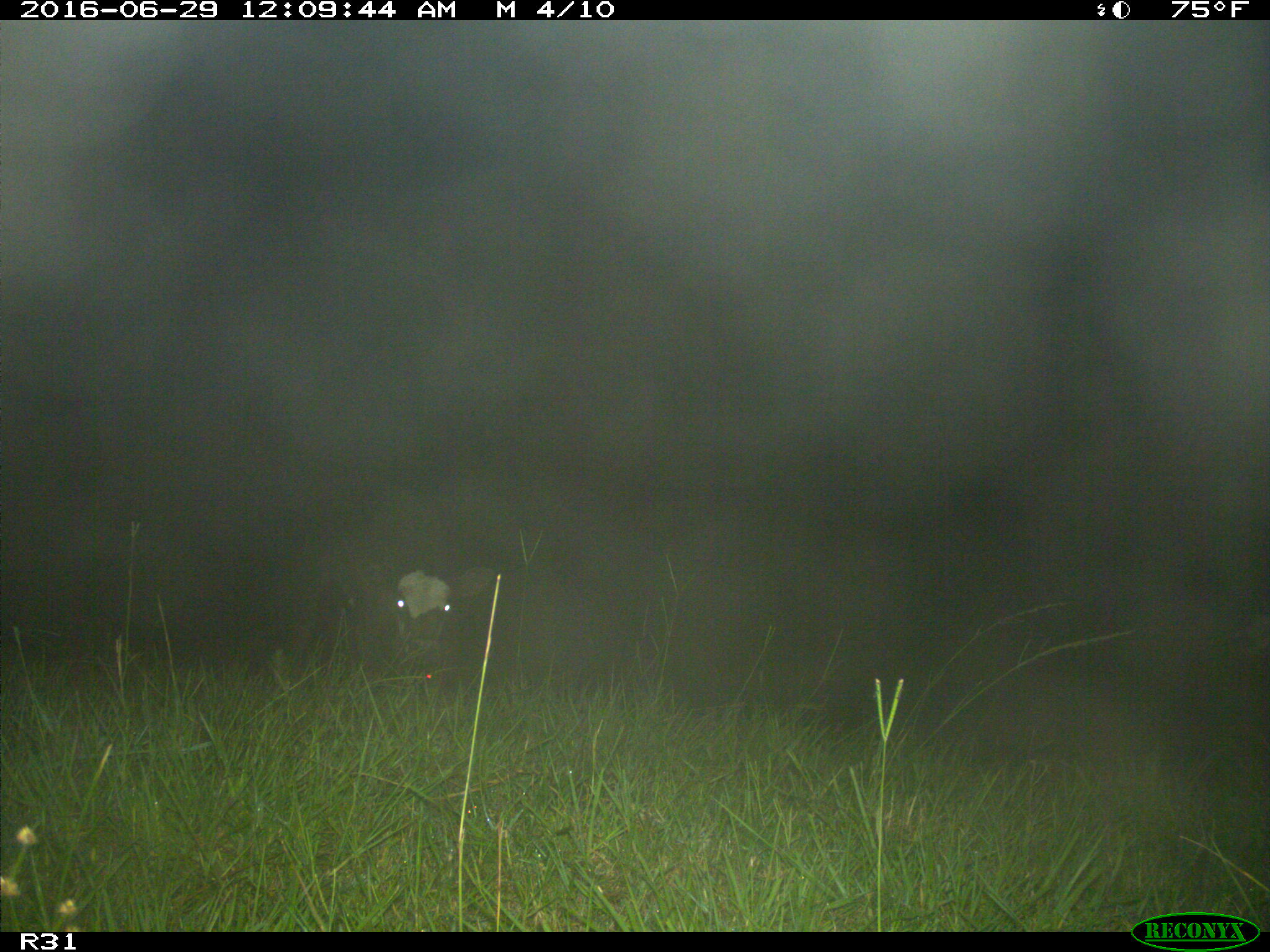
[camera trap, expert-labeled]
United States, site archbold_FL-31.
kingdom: Animalia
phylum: Chordata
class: Mammalia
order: Artiodactyla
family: Bovidae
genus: Bos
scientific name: Bos taurus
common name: domestic cow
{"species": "Bos taurus (domestic cow)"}